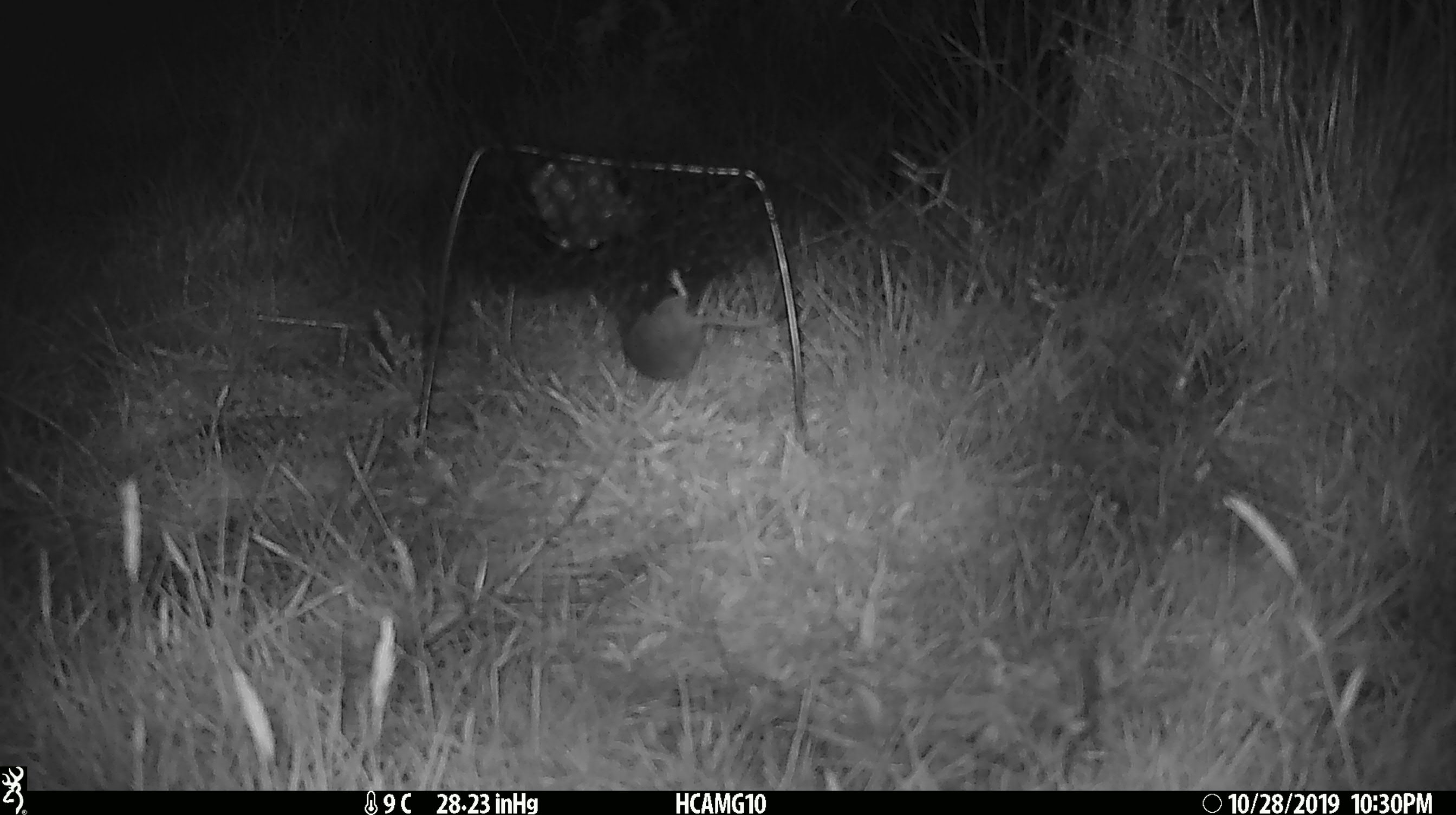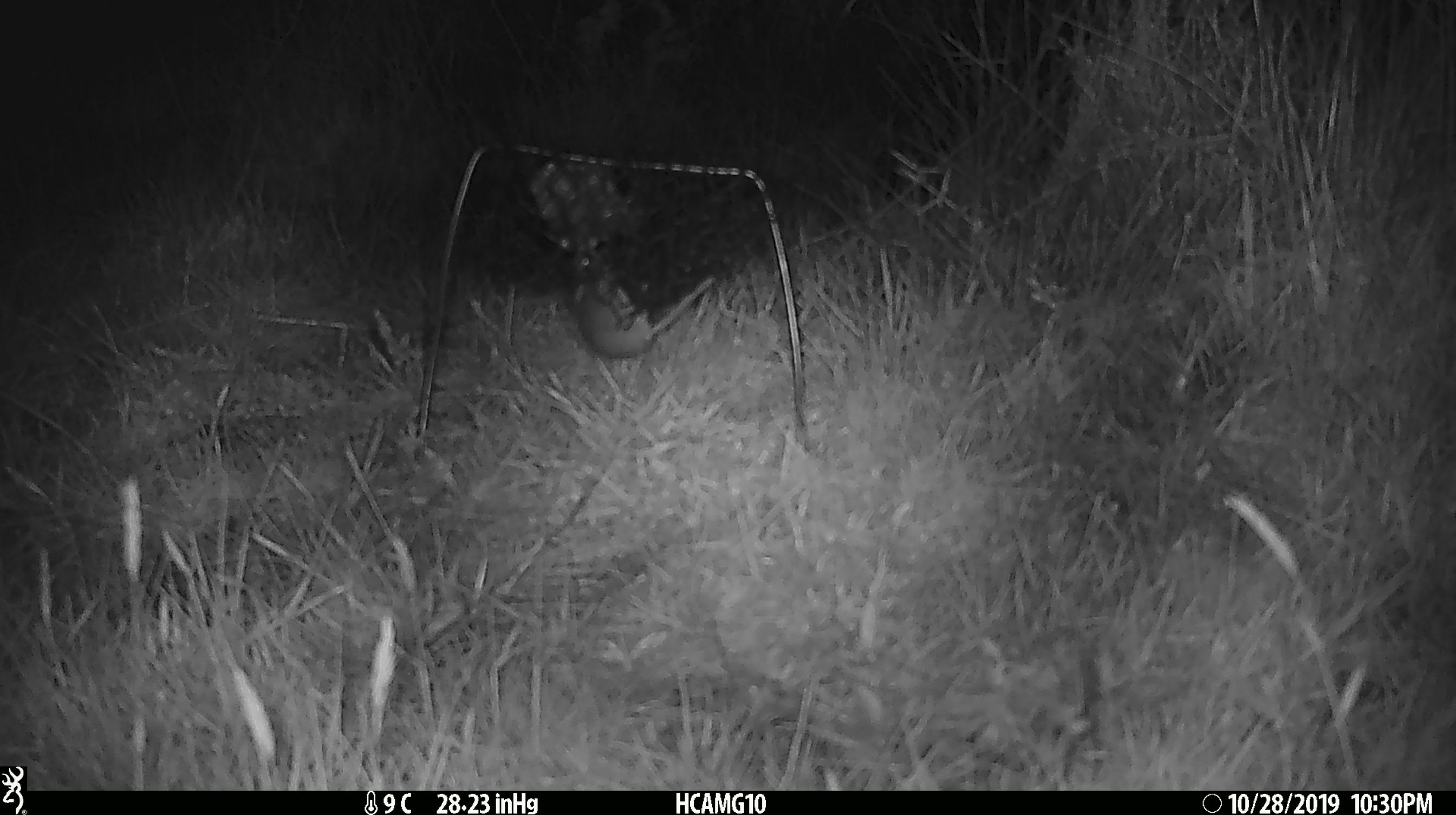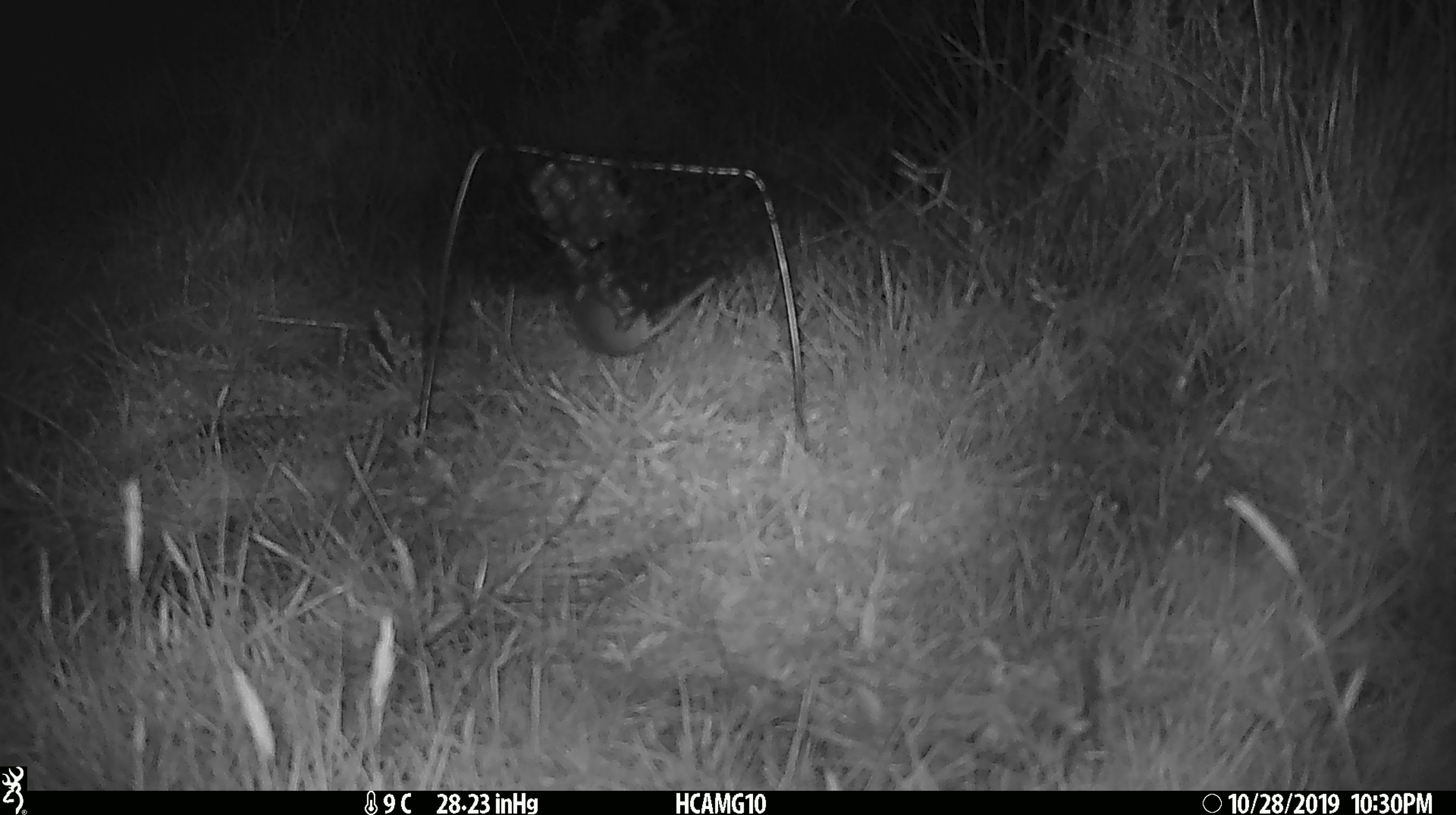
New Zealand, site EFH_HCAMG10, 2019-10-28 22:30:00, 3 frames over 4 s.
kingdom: Animalia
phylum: Chordata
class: Mammalia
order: Rodentia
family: Muridae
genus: Mus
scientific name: Mus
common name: mouse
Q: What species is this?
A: Mouse (Mus).